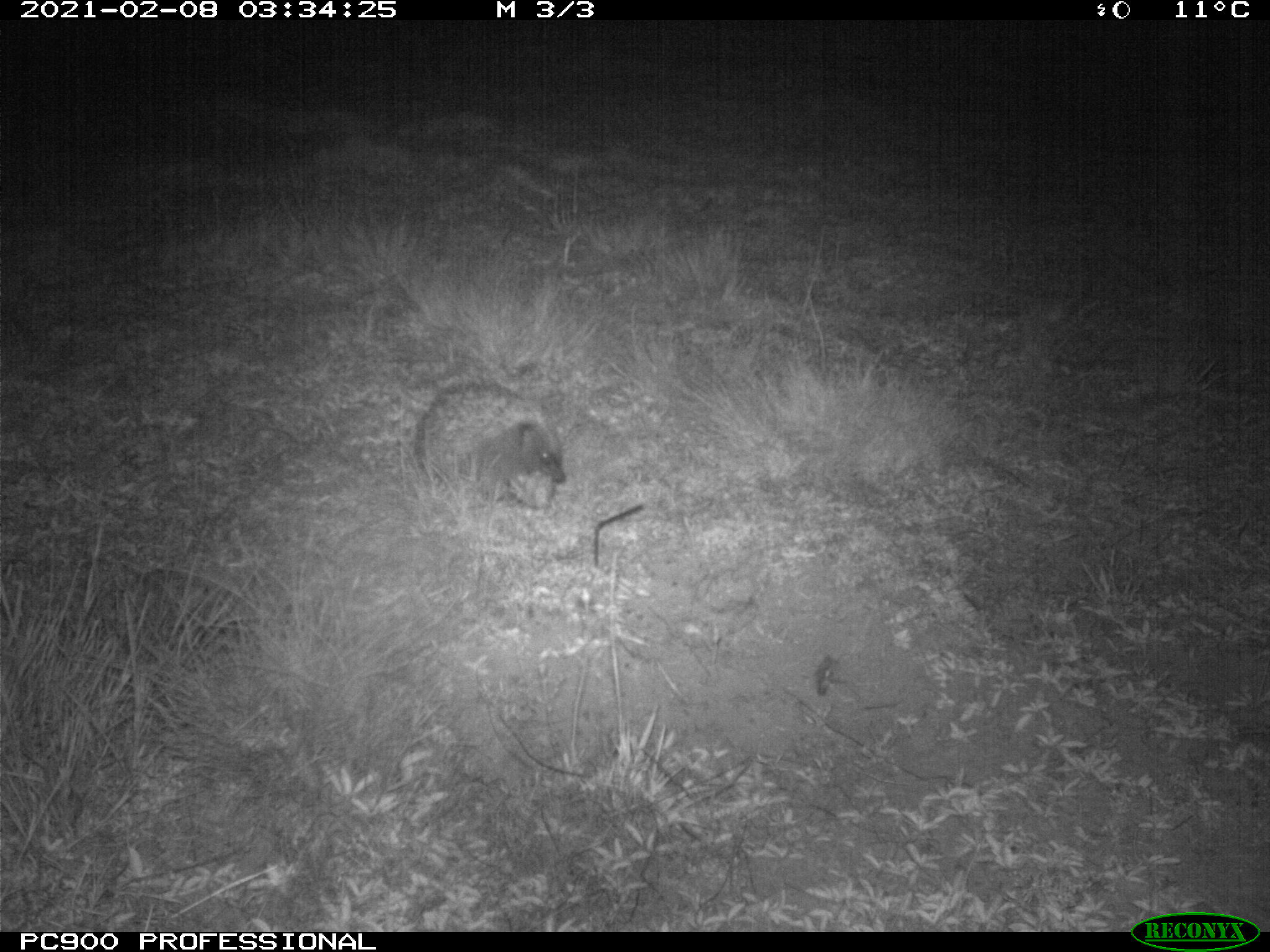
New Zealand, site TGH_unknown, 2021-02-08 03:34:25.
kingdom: Animalia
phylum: Chordata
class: Mammalia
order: Eulipotyphla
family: Erinaceidae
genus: Erinaceus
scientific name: Erinaceus europaeus europaeus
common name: european hedgehog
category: hedgehog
Hedgehog (european hedgehog) (Erinaceus europaeus europaeus).